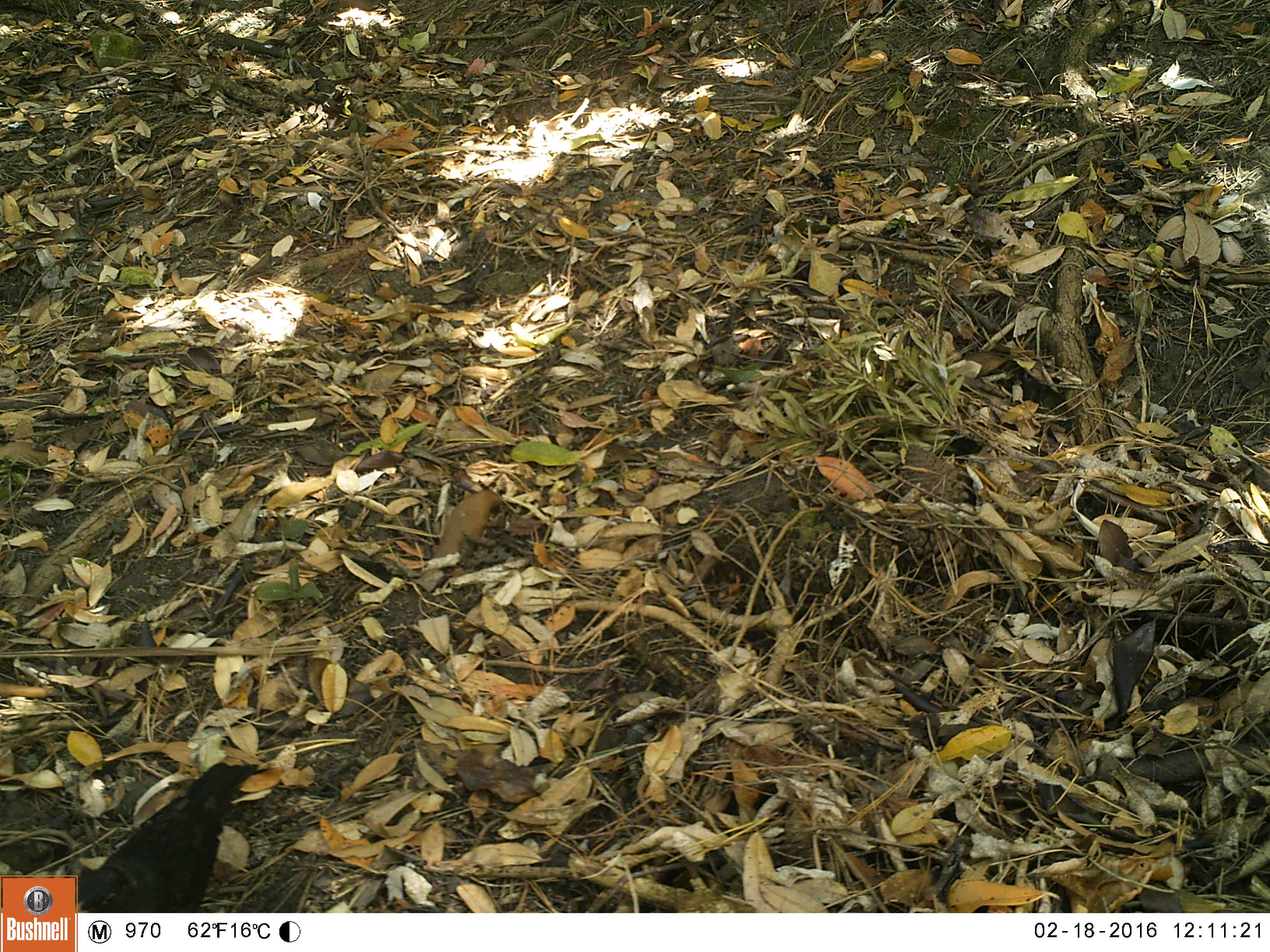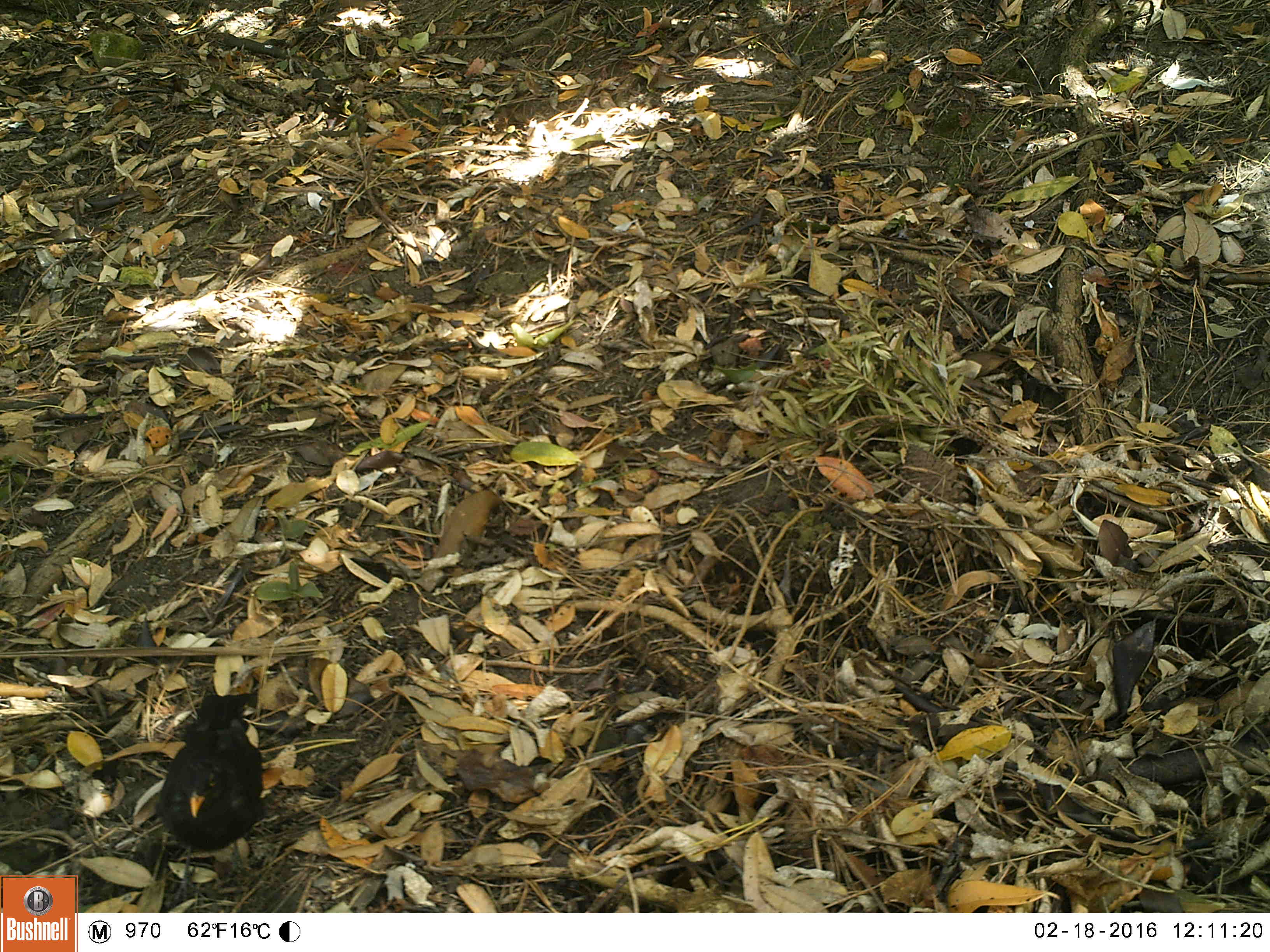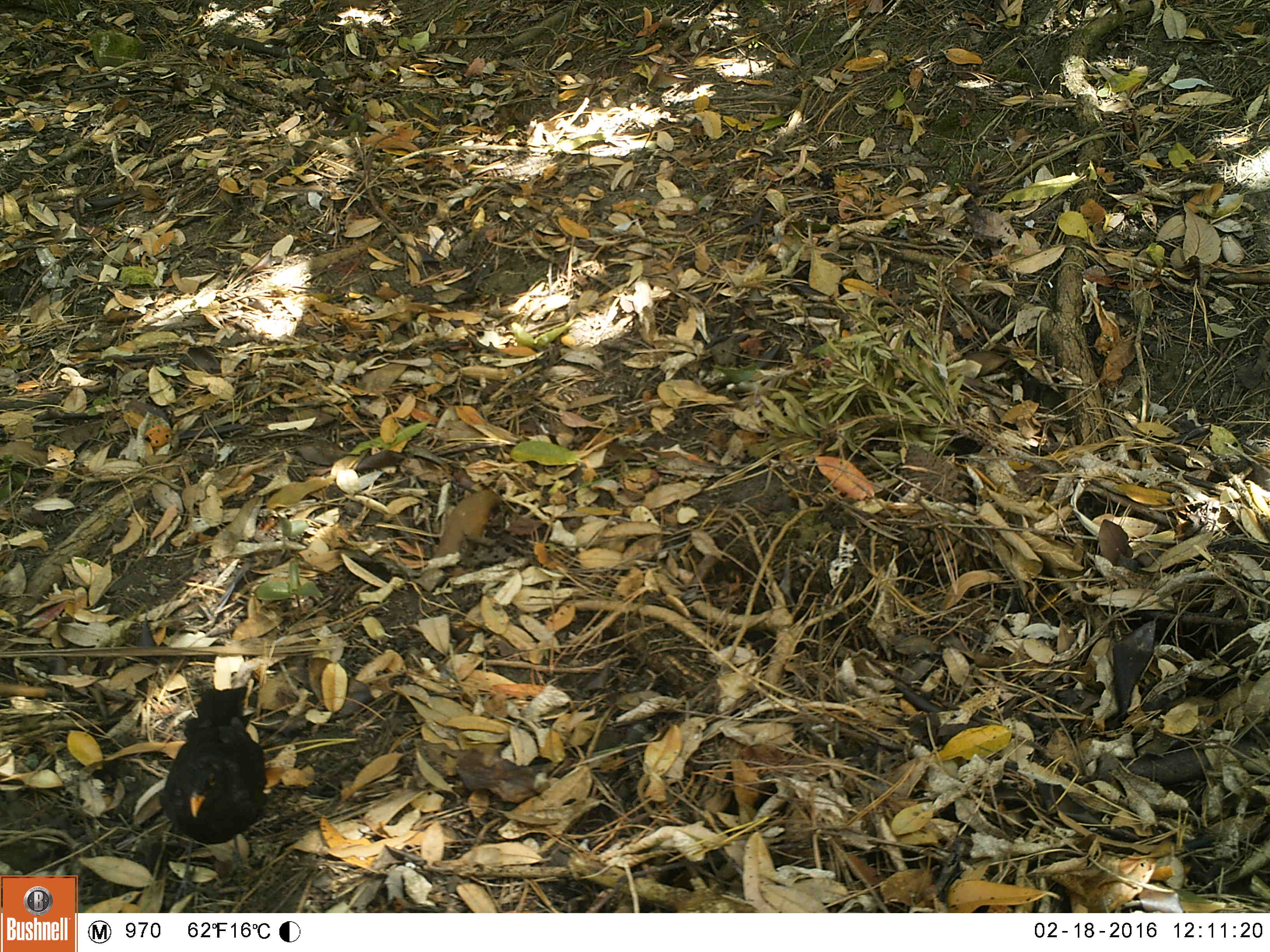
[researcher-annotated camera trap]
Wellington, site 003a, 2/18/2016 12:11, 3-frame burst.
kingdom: Animalia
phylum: Chordata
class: Aves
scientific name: Aves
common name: bird